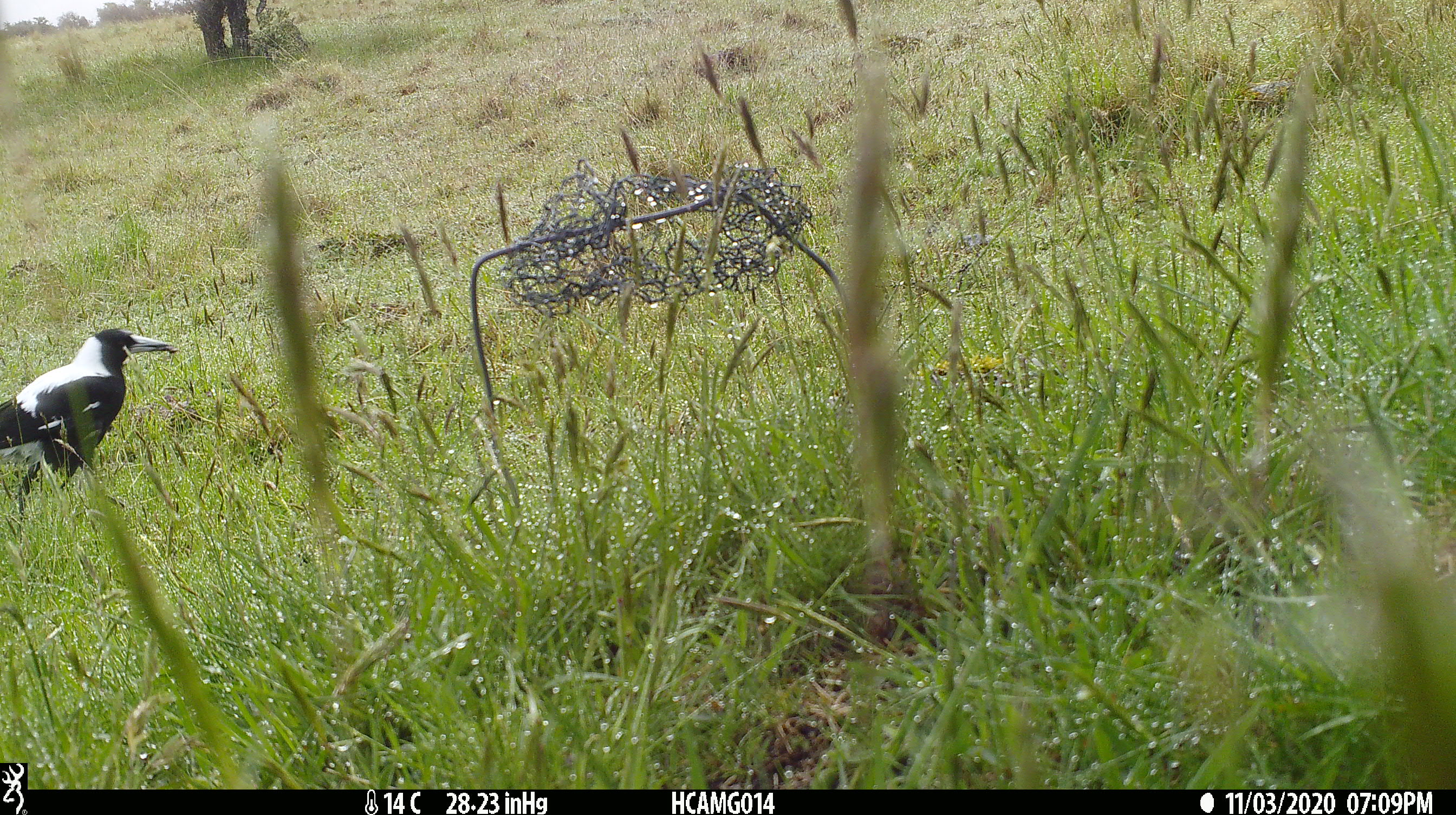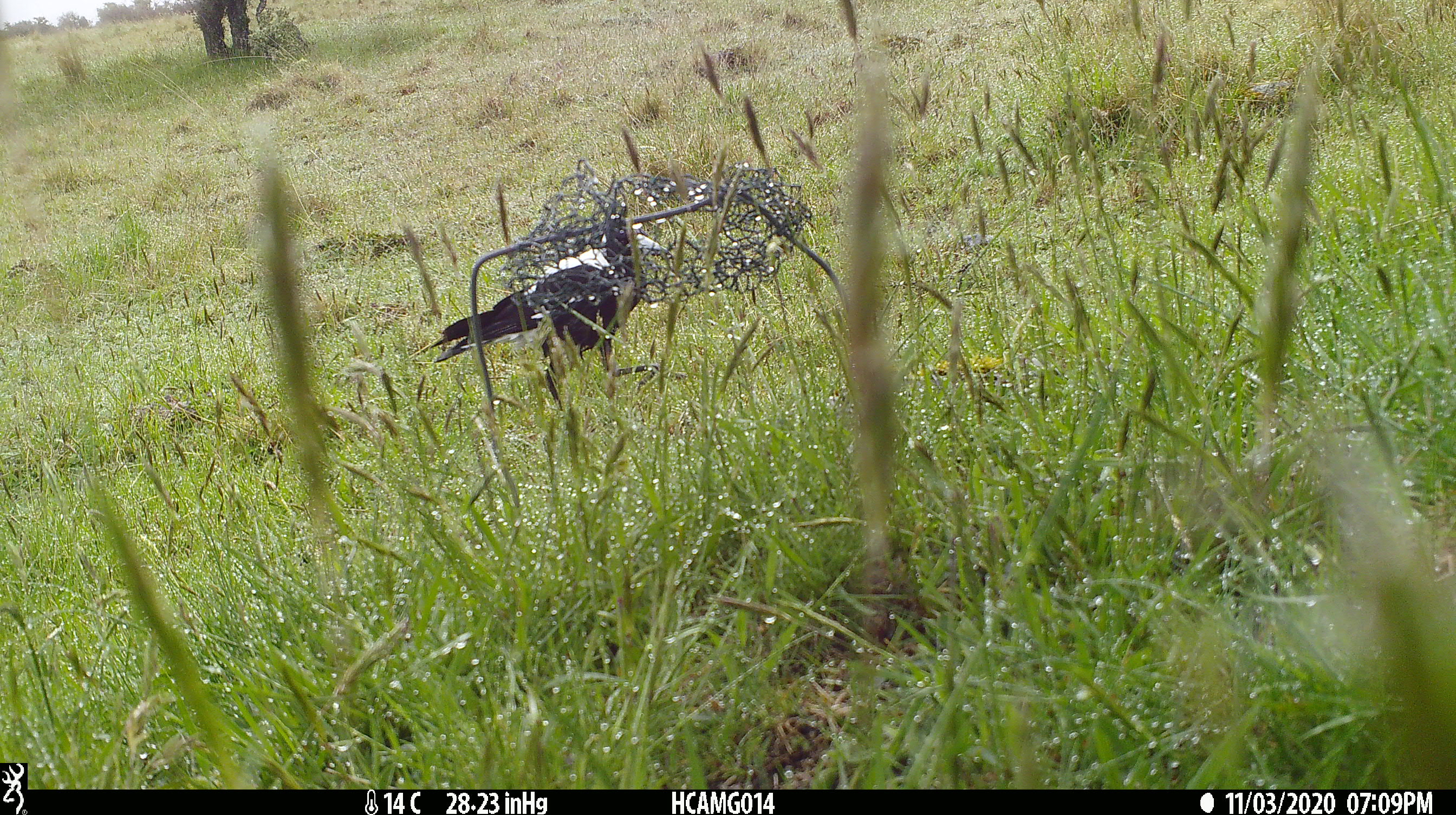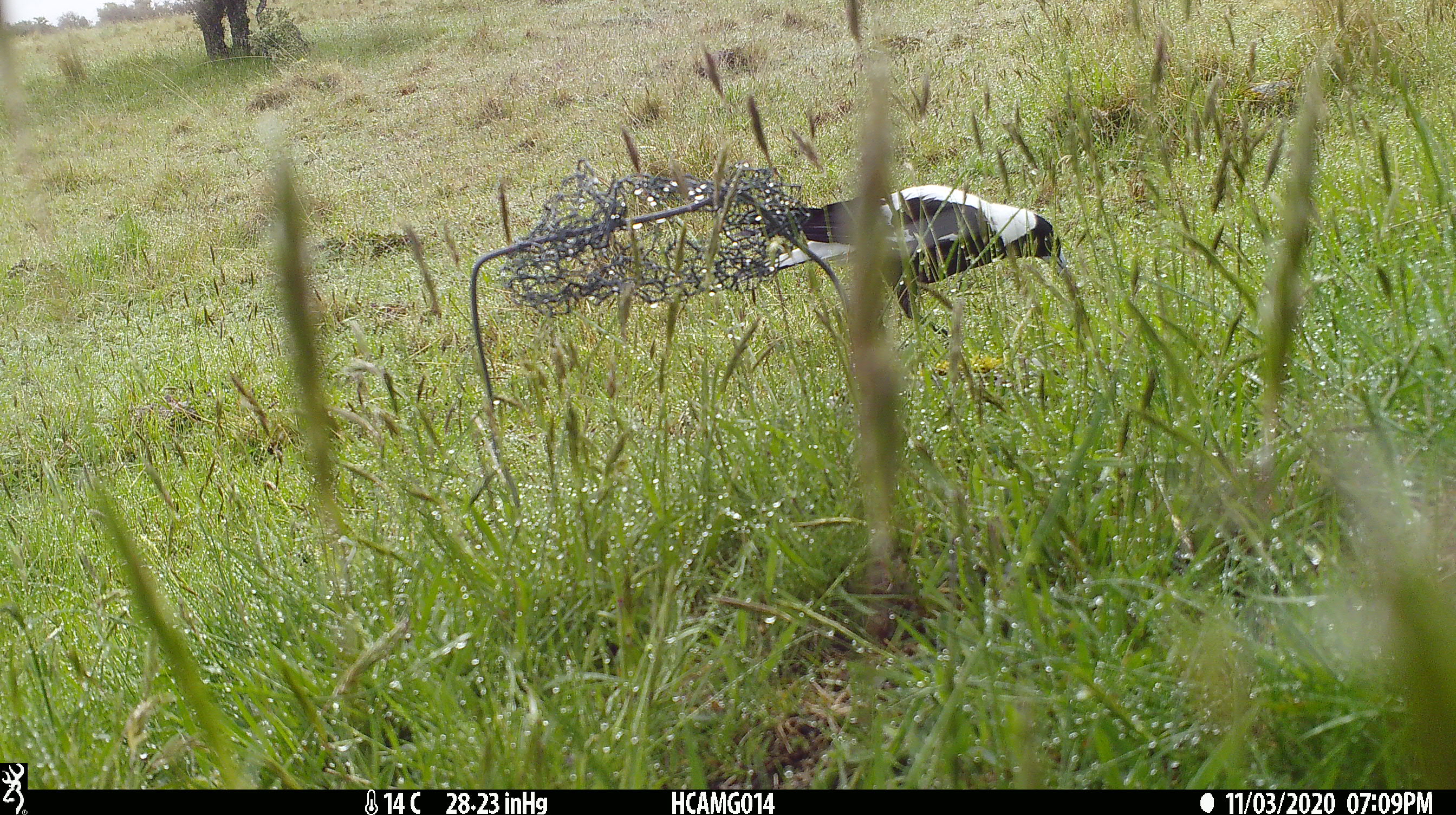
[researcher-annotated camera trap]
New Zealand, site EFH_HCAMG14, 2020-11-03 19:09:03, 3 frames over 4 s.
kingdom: Animalia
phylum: Chordata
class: Aves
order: Passeriformes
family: Artamidae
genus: Gymnorhina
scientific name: Gymnorhina tibicen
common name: australian magpie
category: magpie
Magpie (australian magpie) (Gymnorhina tibicen).